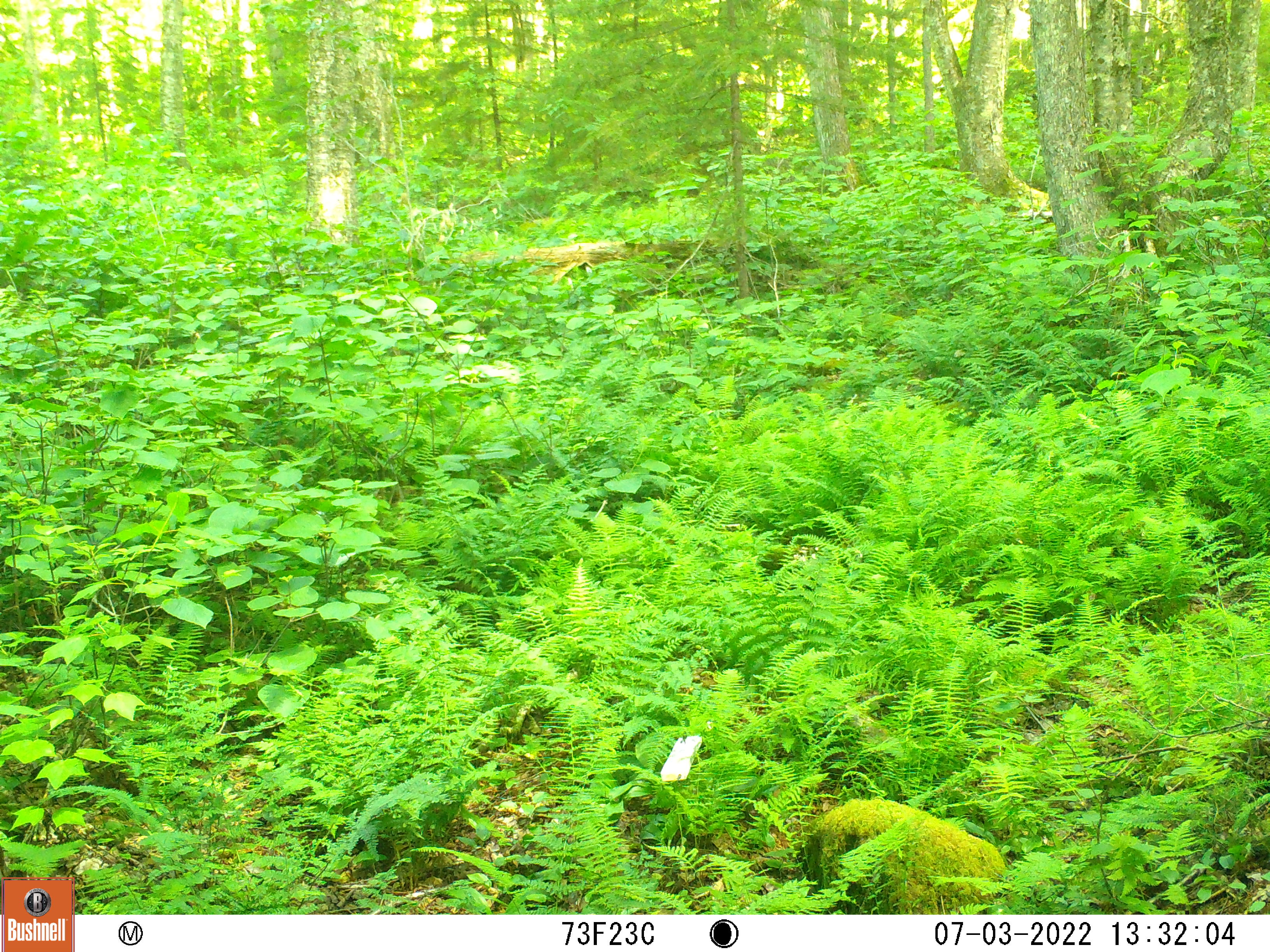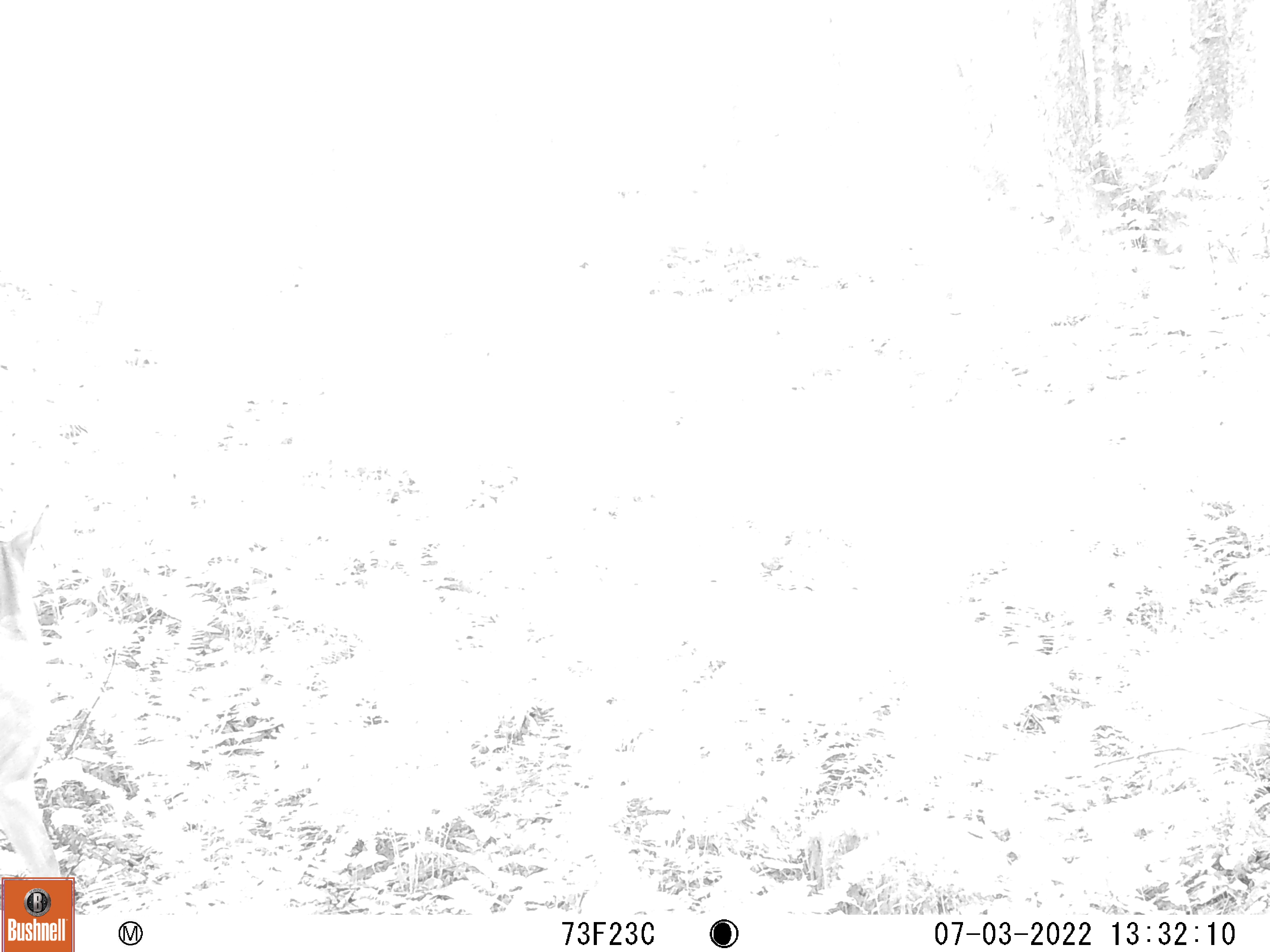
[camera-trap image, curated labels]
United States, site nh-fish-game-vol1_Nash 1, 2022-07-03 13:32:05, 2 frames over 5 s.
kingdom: Animalia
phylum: Chordata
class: Mammalia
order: Artiodactyla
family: Cervidae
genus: Odocoileus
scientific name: Odocoileus virginianus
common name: white-tailed deer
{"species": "white-tailed deer (Odocoileus virginianus)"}